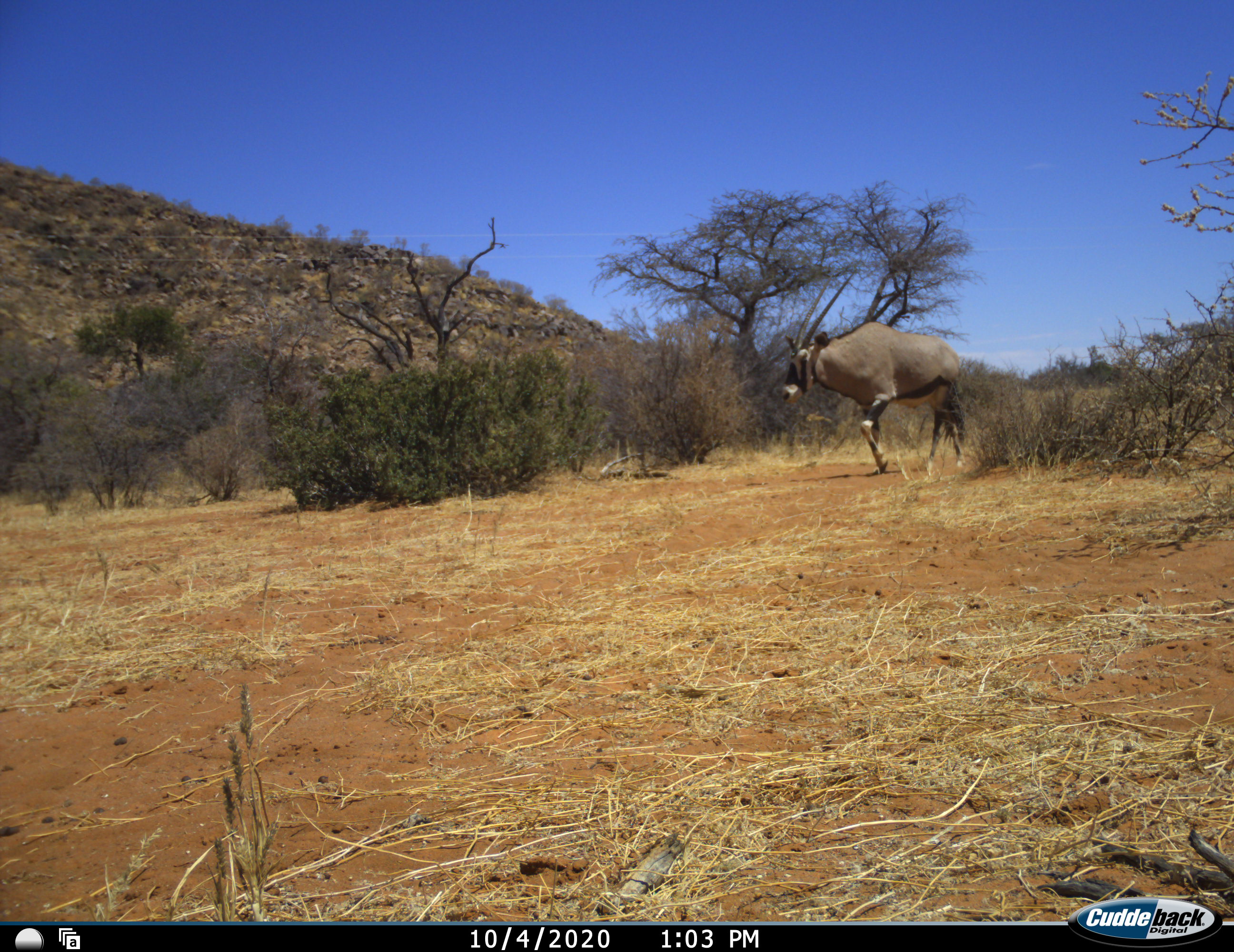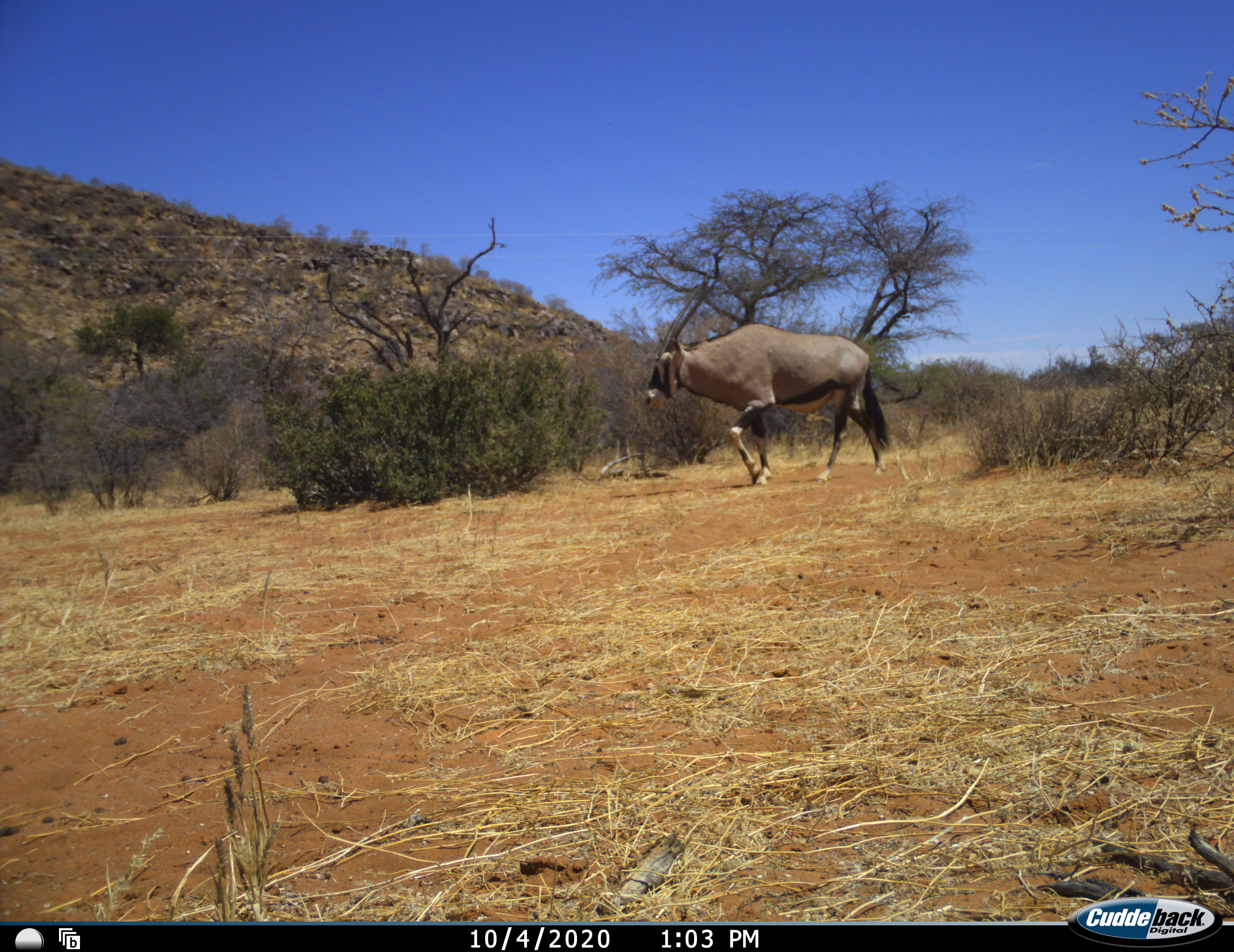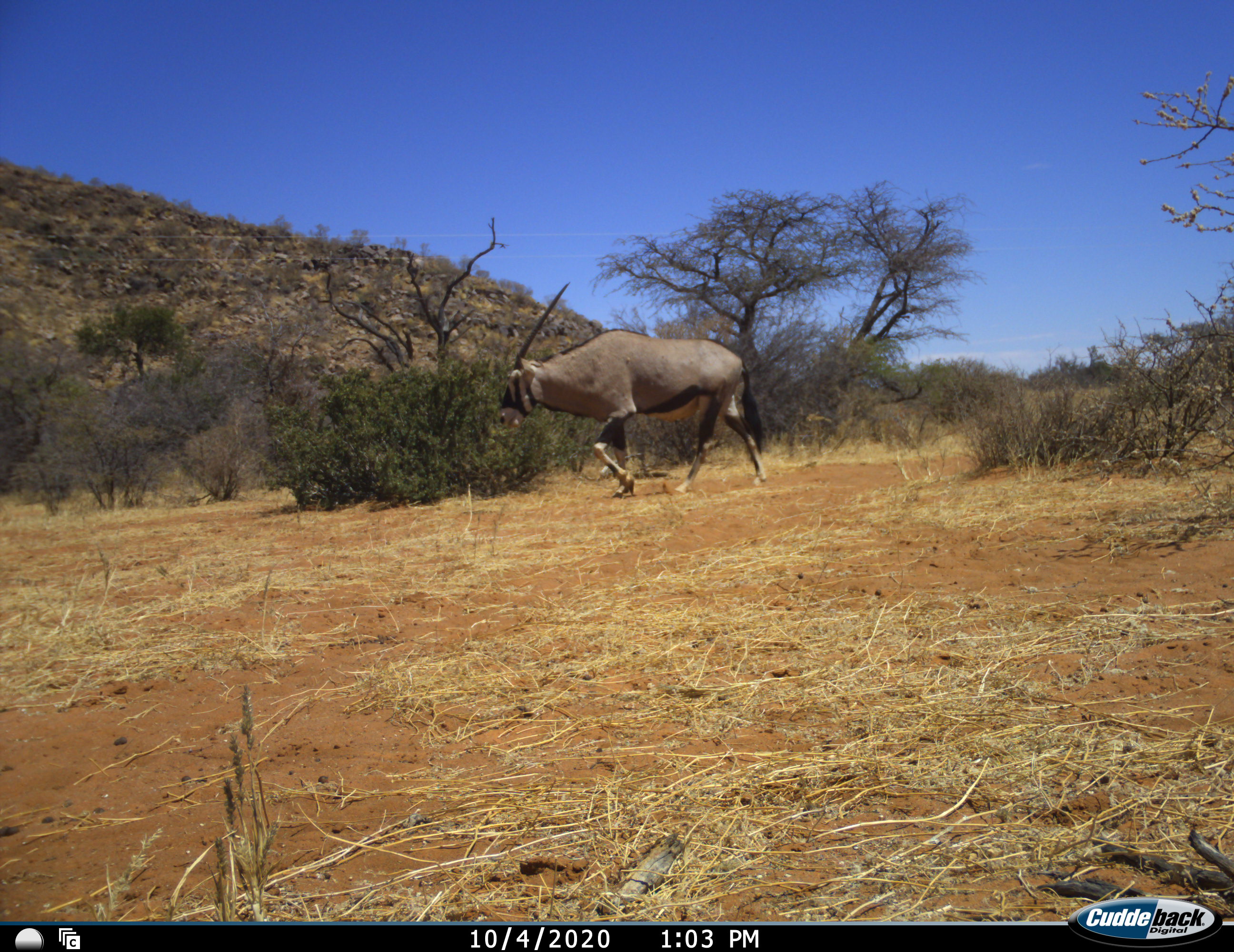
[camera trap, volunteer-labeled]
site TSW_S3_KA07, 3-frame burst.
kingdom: Animalia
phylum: Chordata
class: Mammalia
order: Artiodactyla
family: Bovidae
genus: Oryx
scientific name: Oryx gazella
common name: gemsbok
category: oryx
Oryx (gemsbok) (Oryx gazella), count 1. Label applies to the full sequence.